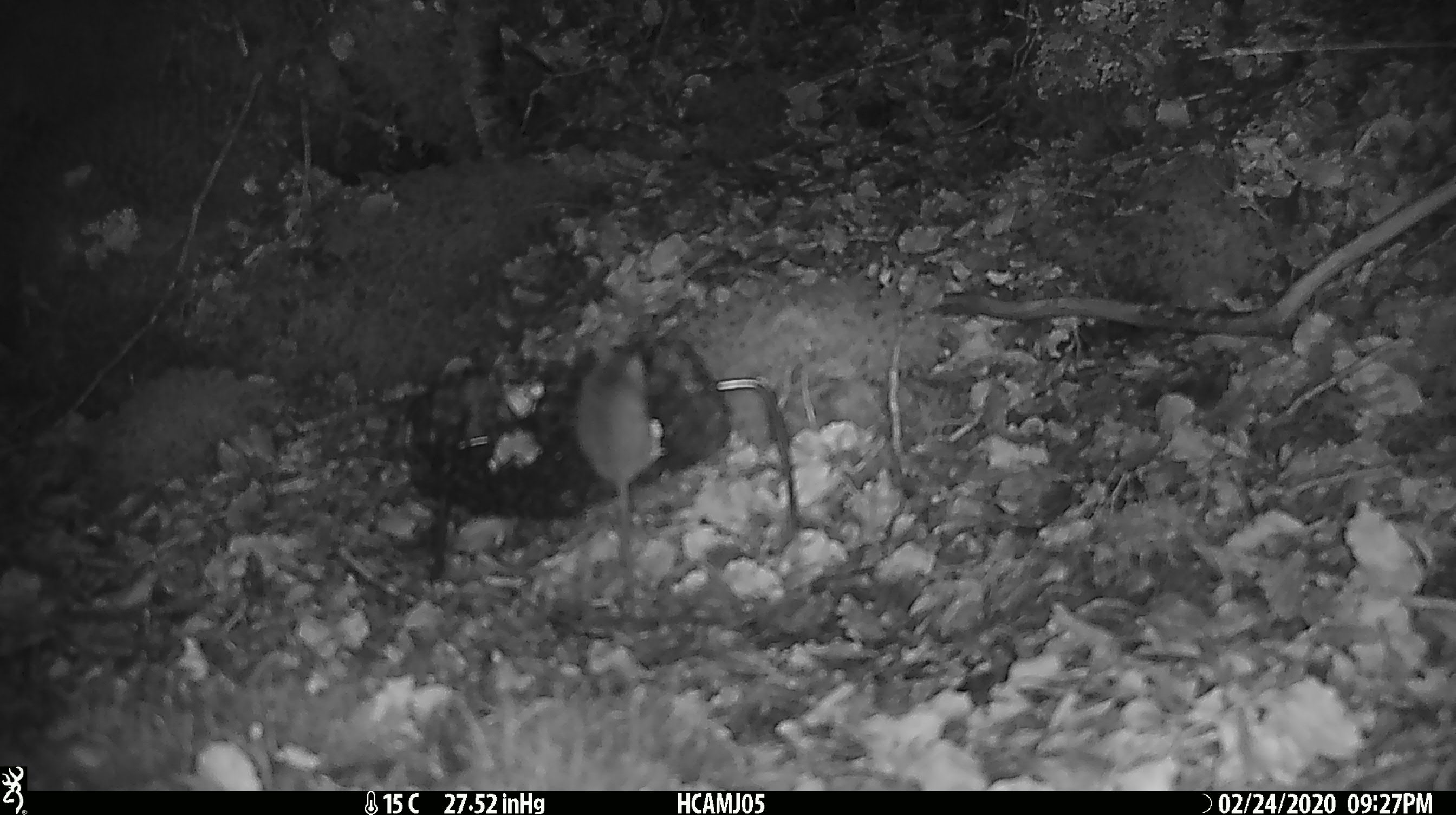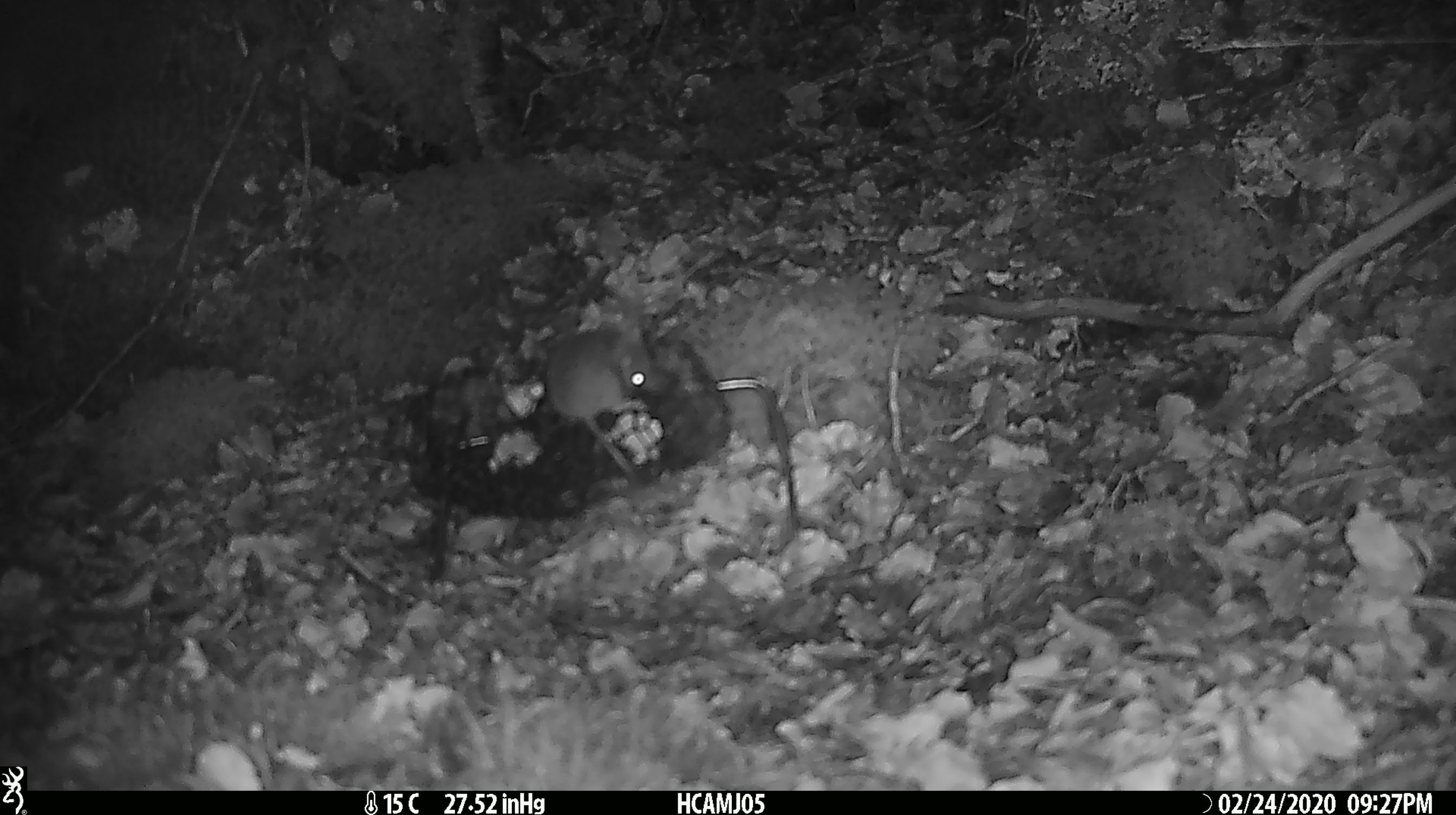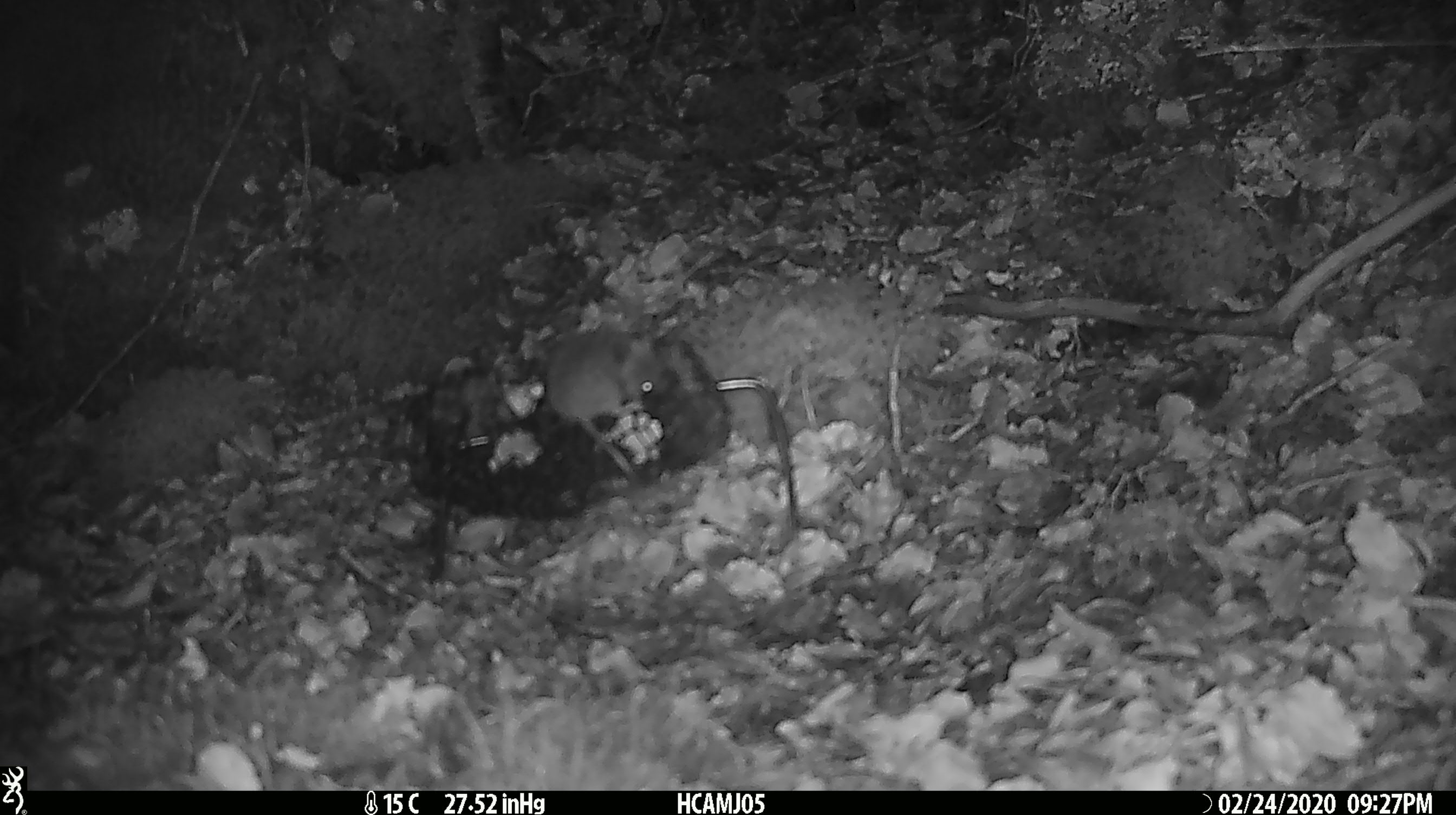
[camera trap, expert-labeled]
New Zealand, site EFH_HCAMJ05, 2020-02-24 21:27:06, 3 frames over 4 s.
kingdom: Animalia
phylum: Chordata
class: Mammalia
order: Rodentia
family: Muridae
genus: Mus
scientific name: Mus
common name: mouse